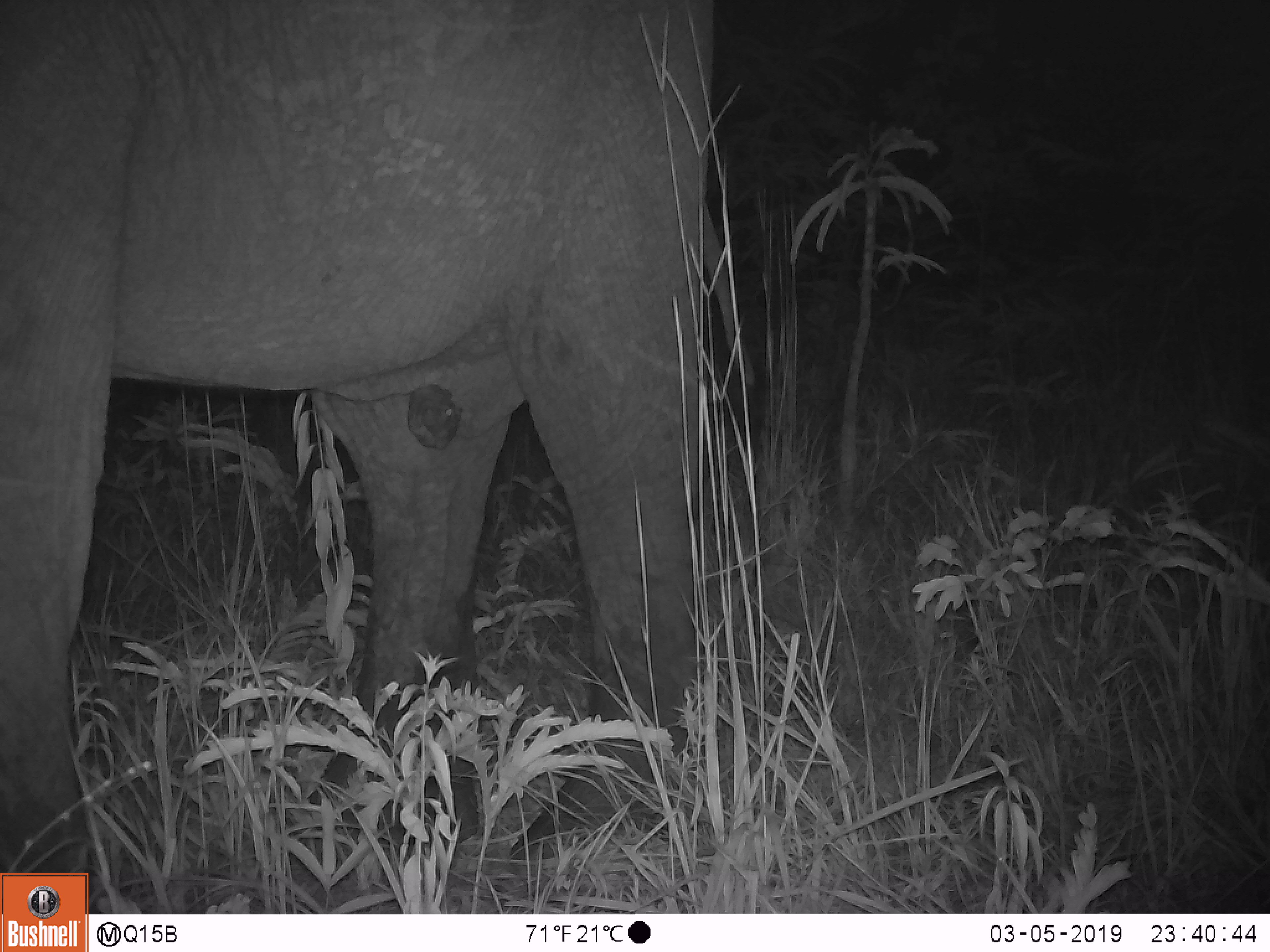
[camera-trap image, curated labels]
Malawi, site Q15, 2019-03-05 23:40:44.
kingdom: Animalia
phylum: Chordata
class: Mammalia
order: Proboscidea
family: Elephantidae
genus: Loxodonta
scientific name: Loxodonta africana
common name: african savanna elephant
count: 1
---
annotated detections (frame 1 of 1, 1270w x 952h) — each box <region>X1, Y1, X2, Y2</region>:
african savanna elephant: <region>0, 0, 737, 866</region>